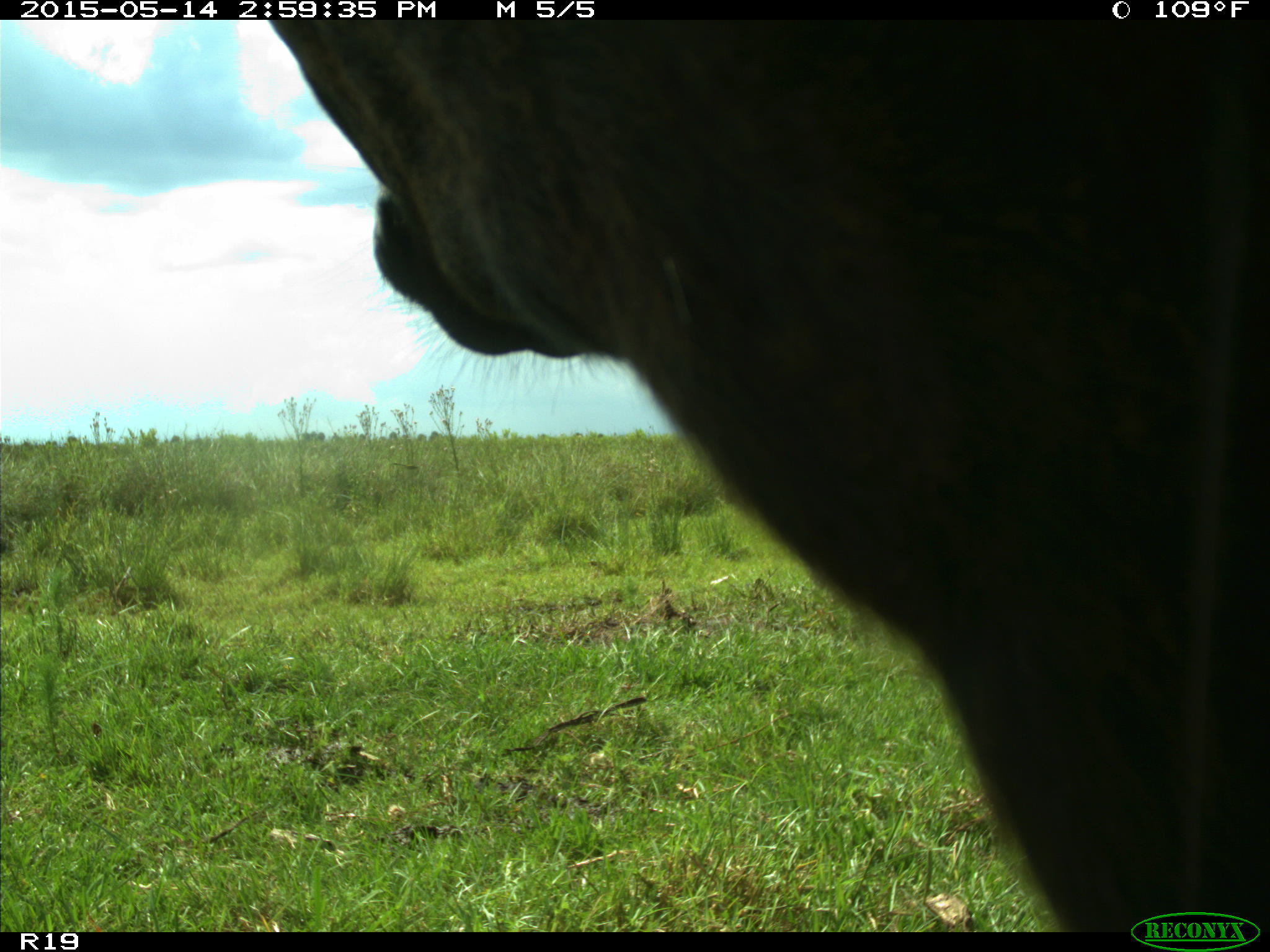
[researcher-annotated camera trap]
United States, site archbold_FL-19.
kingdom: Animalia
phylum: Chordata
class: Mammalia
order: Artiodactyla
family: Bovidae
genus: Bos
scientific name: Bos taurus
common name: domestic cow